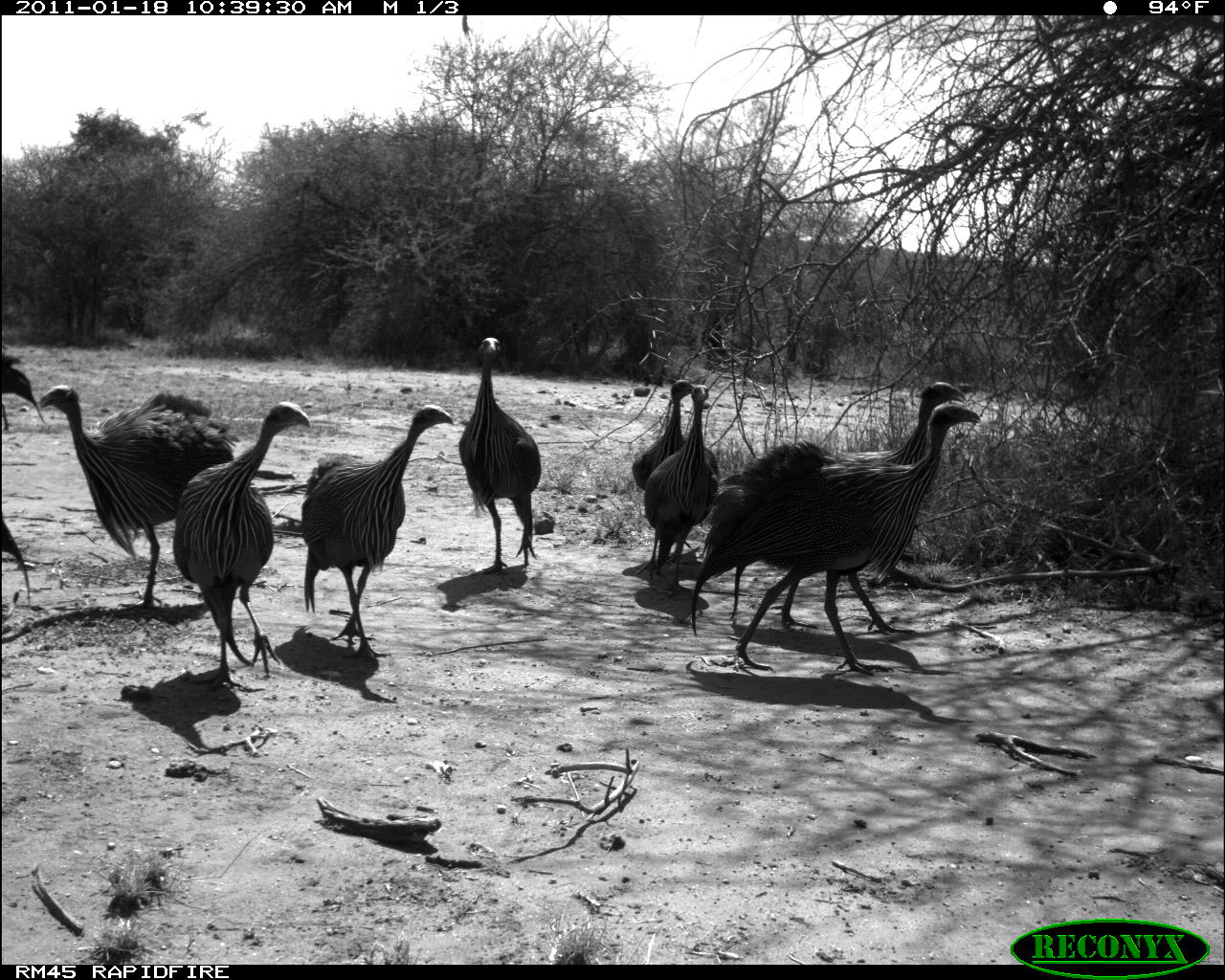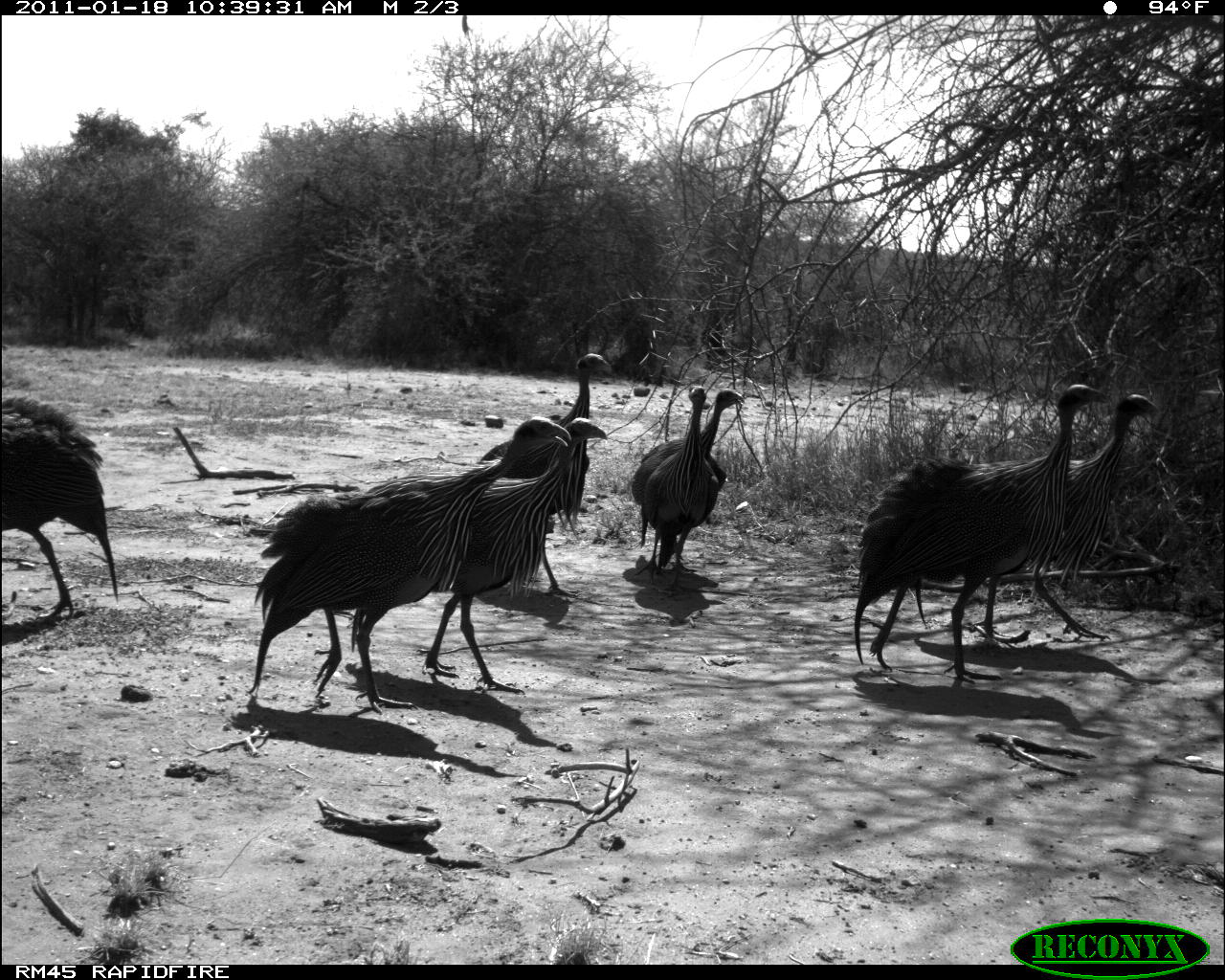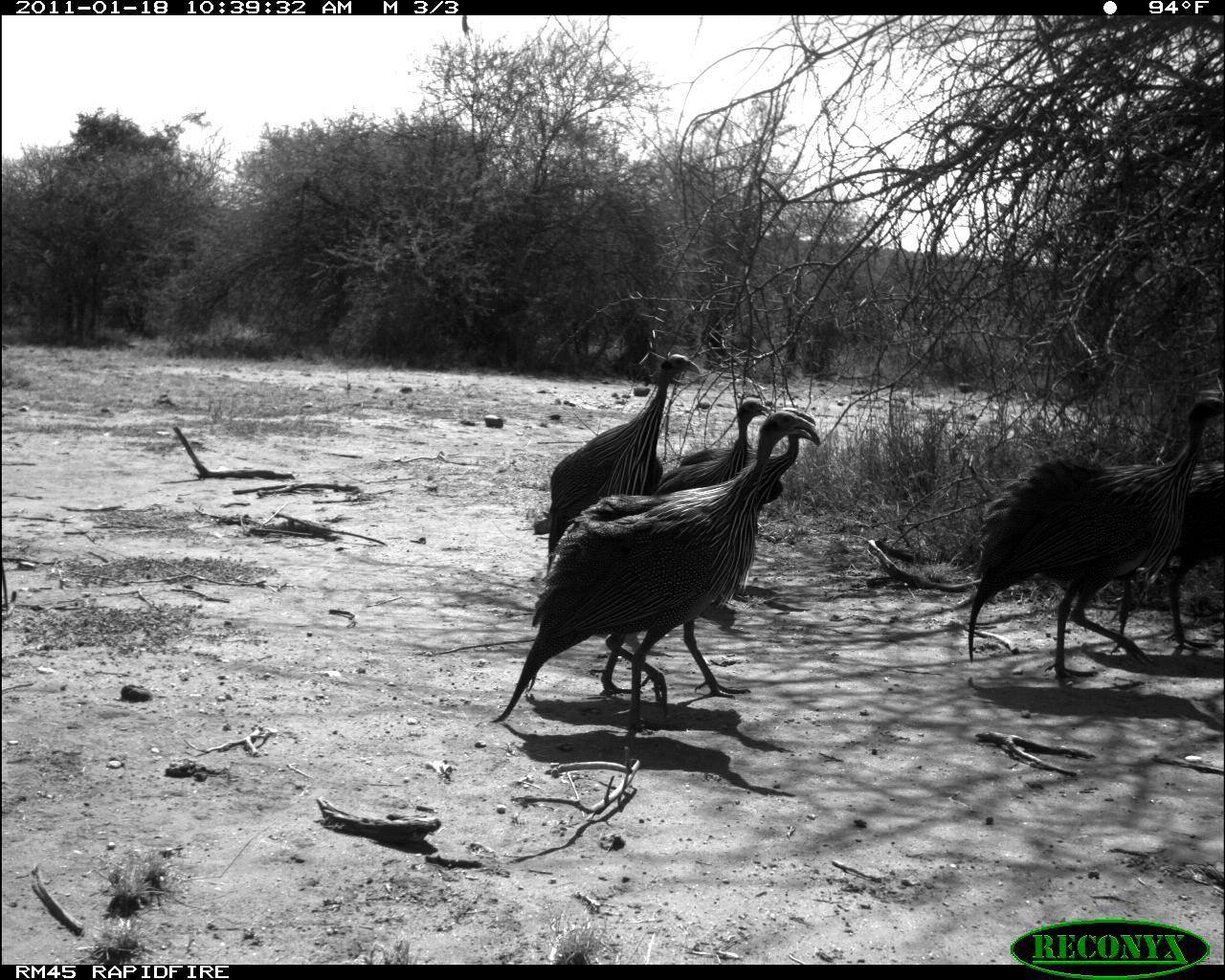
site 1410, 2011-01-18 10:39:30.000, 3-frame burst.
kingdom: Animalia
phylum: Chordata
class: Aves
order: Galliformes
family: Numididae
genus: Acryllium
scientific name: Acryllium vulturinum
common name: vulturine guineafowl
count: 9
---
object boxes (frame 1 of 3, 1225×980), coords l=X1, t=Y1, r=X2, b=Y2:
acryllium vulturinum: l=692, t=402, r=981, b=676; l=729, t=381, r=966, b=635; l=39, t=384, r=240, b=610; l=172, t=402, r=310, b=690; l=301, t=404, r=455, b=658; l=457, t=337, r=541, b=575; l=635, t=385, r=718, b=599; l=631, t=378, r=698, b=491; l=1, t=346, r=46, b=431; l=1, t=513, r=31, b=610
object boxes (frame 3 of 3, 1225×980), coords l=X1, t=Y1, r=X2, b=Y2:
acryllium vulturinum: l=489, t=410, r=818, b=729; l=968, t=394, r=1222, b=680; l=544, t=353, r=700, b=573; l=1108, t=459, r=1223, b=651; l=677, t=405, r=820, b=503; l=654, t=397, r=772, b=493